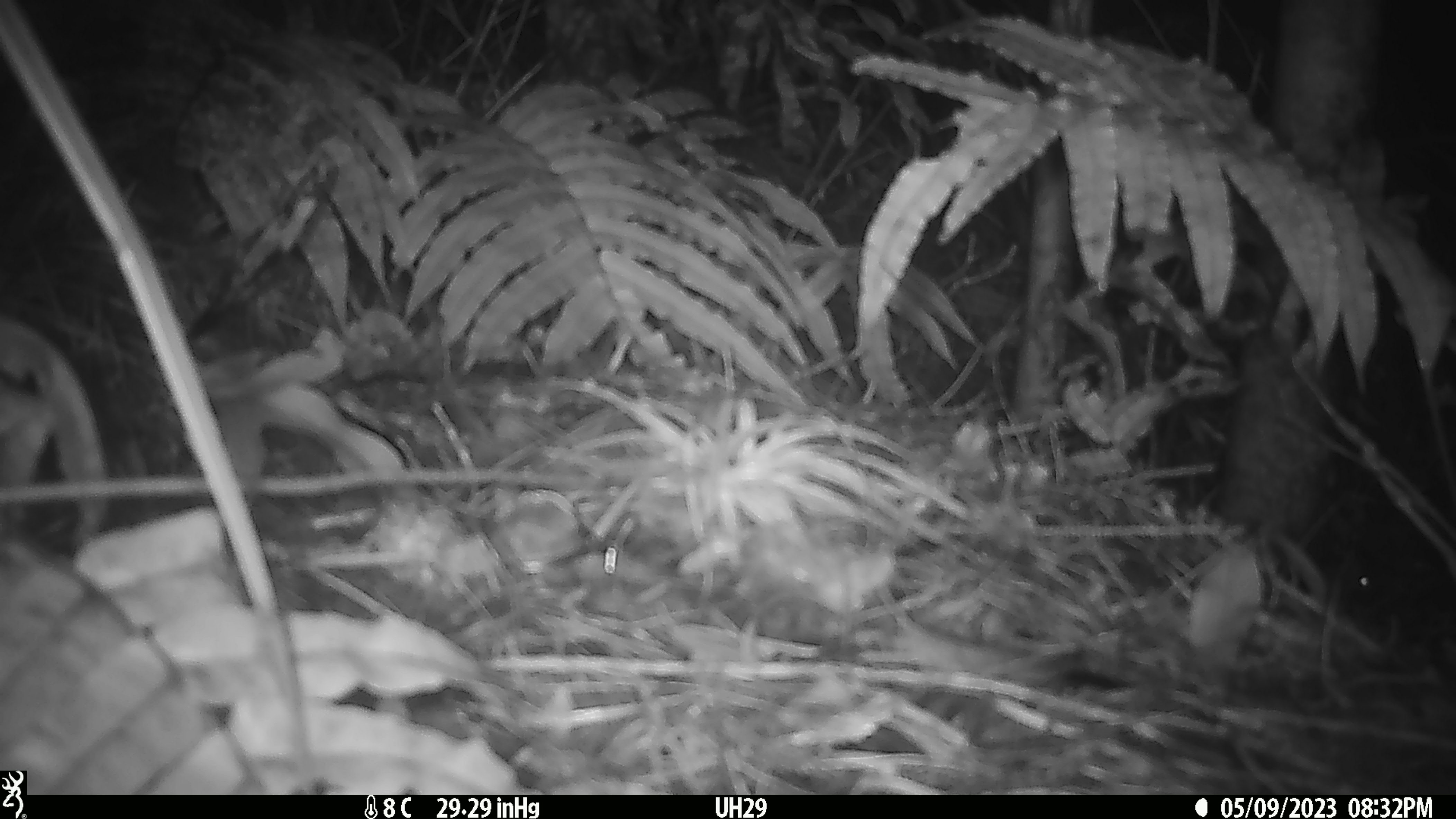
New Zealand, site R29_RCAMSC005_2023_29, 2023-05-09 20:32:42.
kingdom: Animalia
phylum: Chordata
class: Mammalia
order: Rodentia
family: Muridae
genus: Mus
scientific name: Mus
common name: mouse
Mouse (Mus).